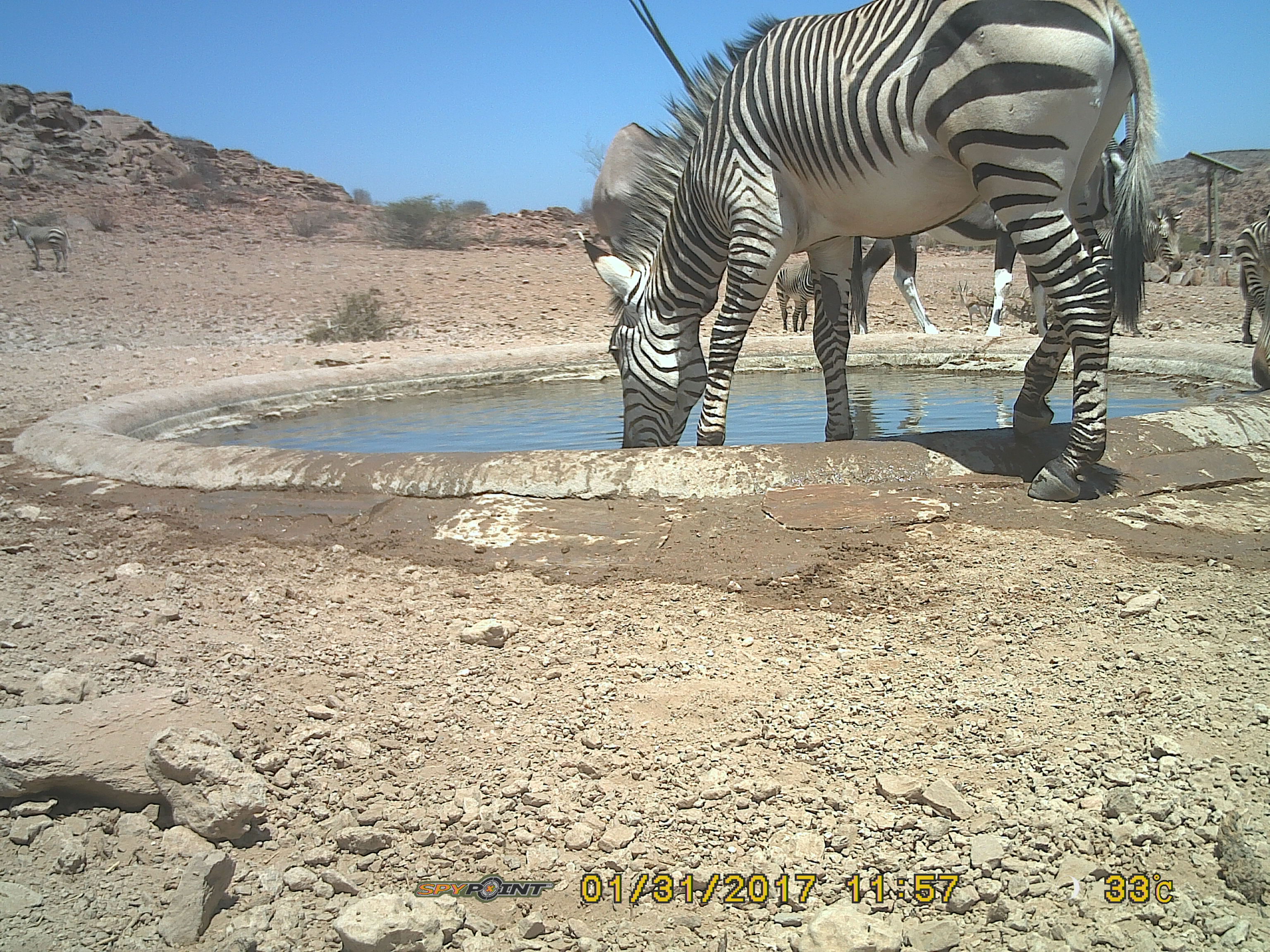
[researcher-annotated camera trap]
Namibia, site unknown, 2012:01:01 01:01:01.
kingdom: Animalia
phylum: Chordata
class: Mammalia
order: Perissodactyla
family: Equidae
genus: Equus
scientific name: Equus zebra hartmannae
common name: hartmann's mountain zebra